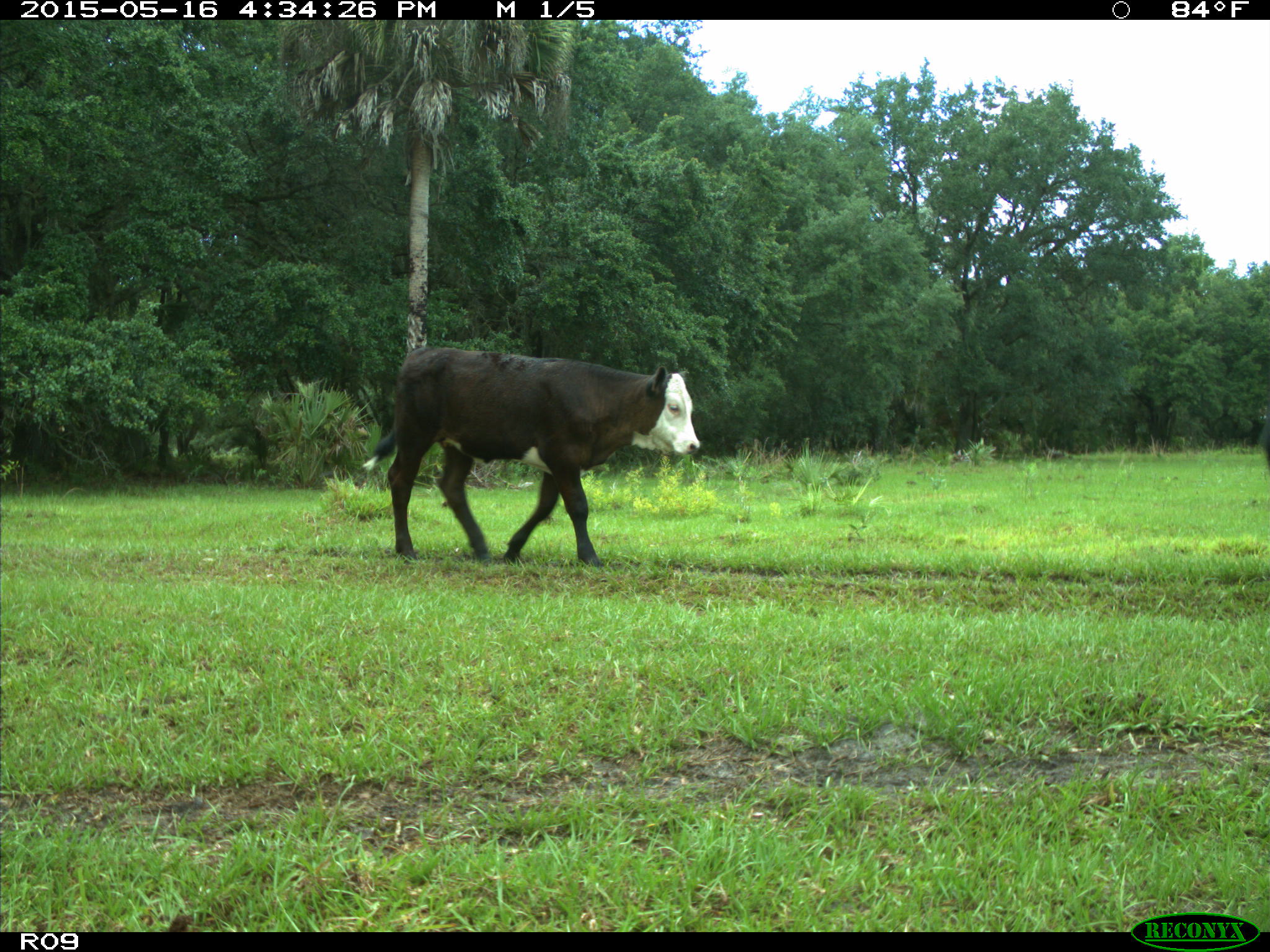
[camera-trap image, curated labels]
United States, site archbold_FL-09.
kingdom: Animalia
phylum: Chordata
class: Mammalia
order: Artiodactyla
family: Bovidae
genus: Bos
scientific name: Bos taurus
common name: domestic cow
Bos taurus (domestic cow).